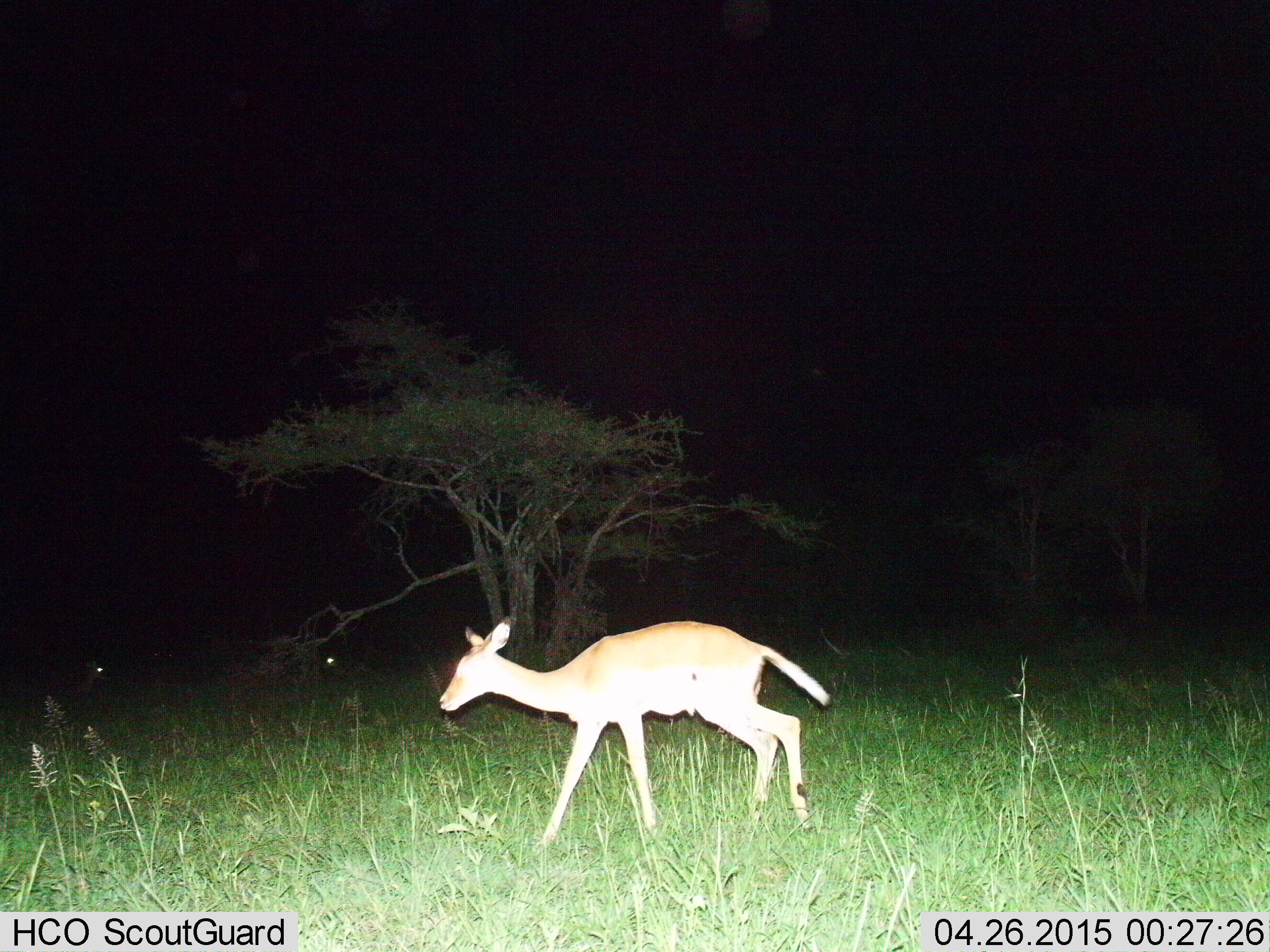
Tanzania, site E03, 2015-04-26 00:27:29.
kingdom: Animalia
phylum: Chordata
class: Mammalia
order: Artiodactyla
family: Bovidae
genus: Aepyceros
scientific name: Aepyceros melampus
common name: impala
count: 1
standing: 0%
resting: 10%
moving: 100%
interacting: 0%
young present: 10%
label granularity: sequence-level